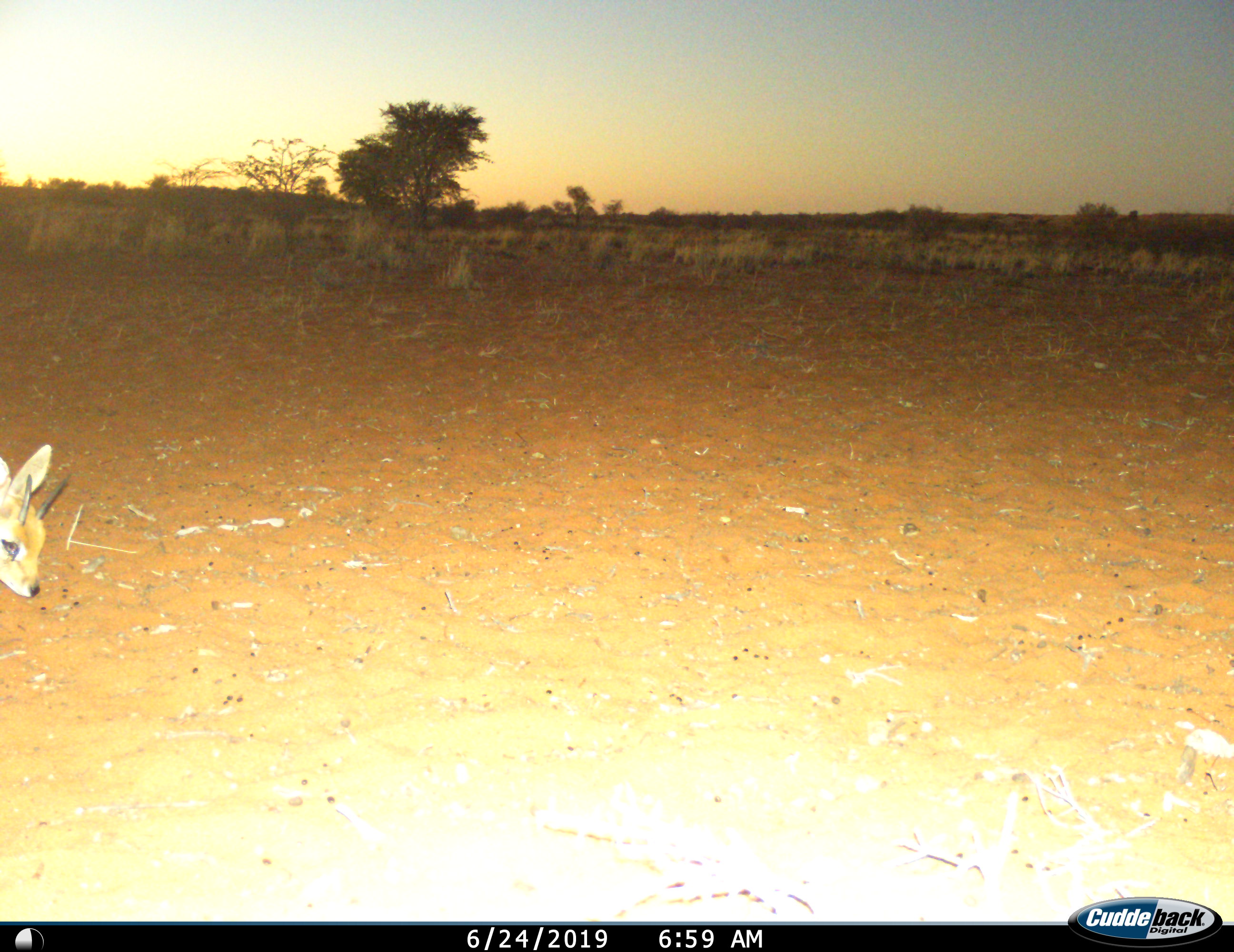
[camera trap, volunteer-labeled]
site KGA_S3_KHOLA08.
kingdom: Animalia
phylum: Chordata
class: Mammalia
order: Artiodactyla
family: Bovidae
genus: Raphicerus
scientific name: Raphicerus campestris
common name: steenbok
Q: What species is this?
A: Steenbok (Raphicerus campestris).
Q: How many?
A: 1.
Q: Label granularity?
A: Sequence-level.